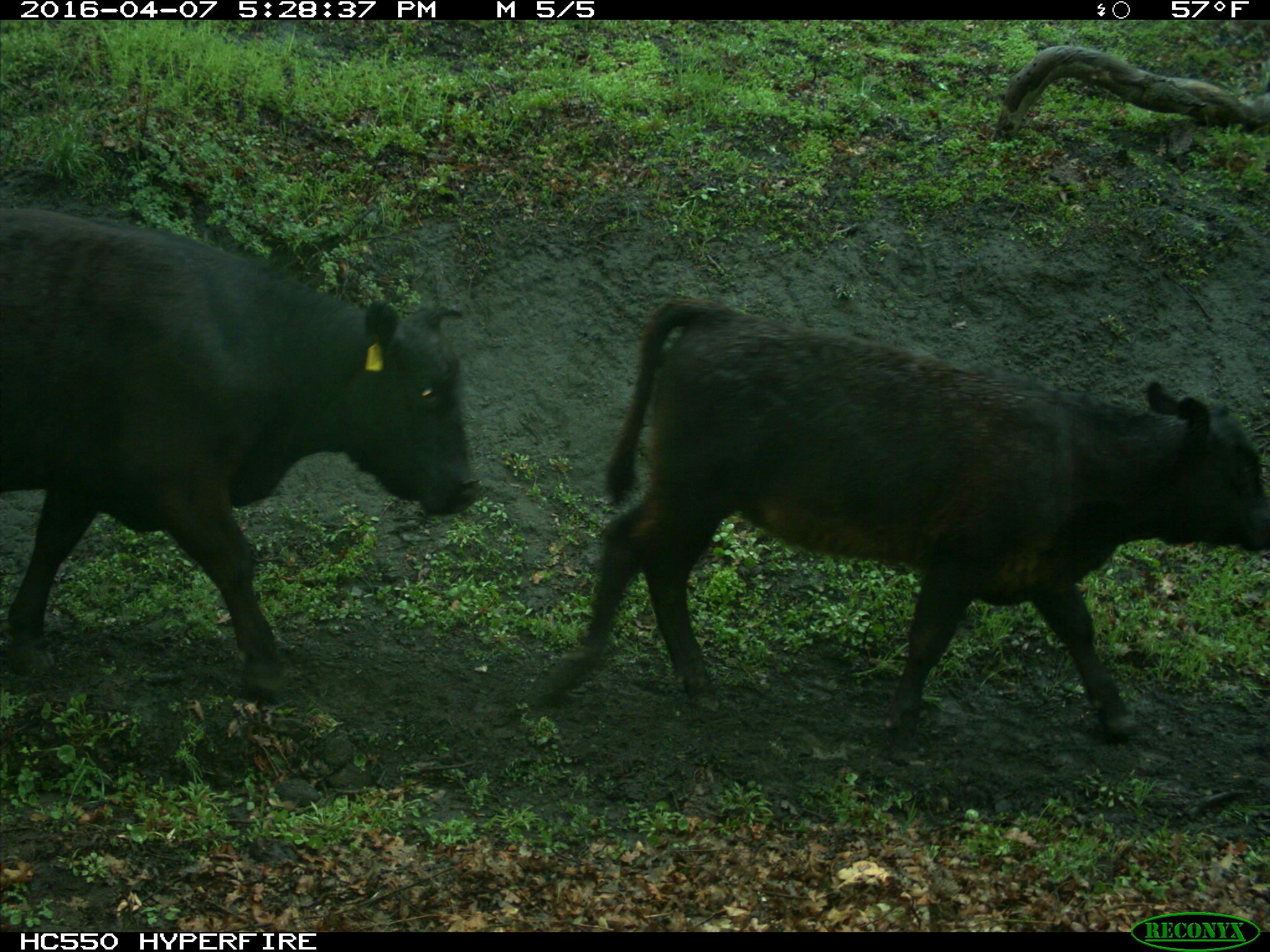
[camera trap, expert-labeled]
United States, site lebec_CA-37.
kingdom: Animalia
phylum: Chordata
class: Mammalia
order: Artiodactyla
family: Bovidae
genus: Bos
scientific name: Bos taurus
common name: domestic cow